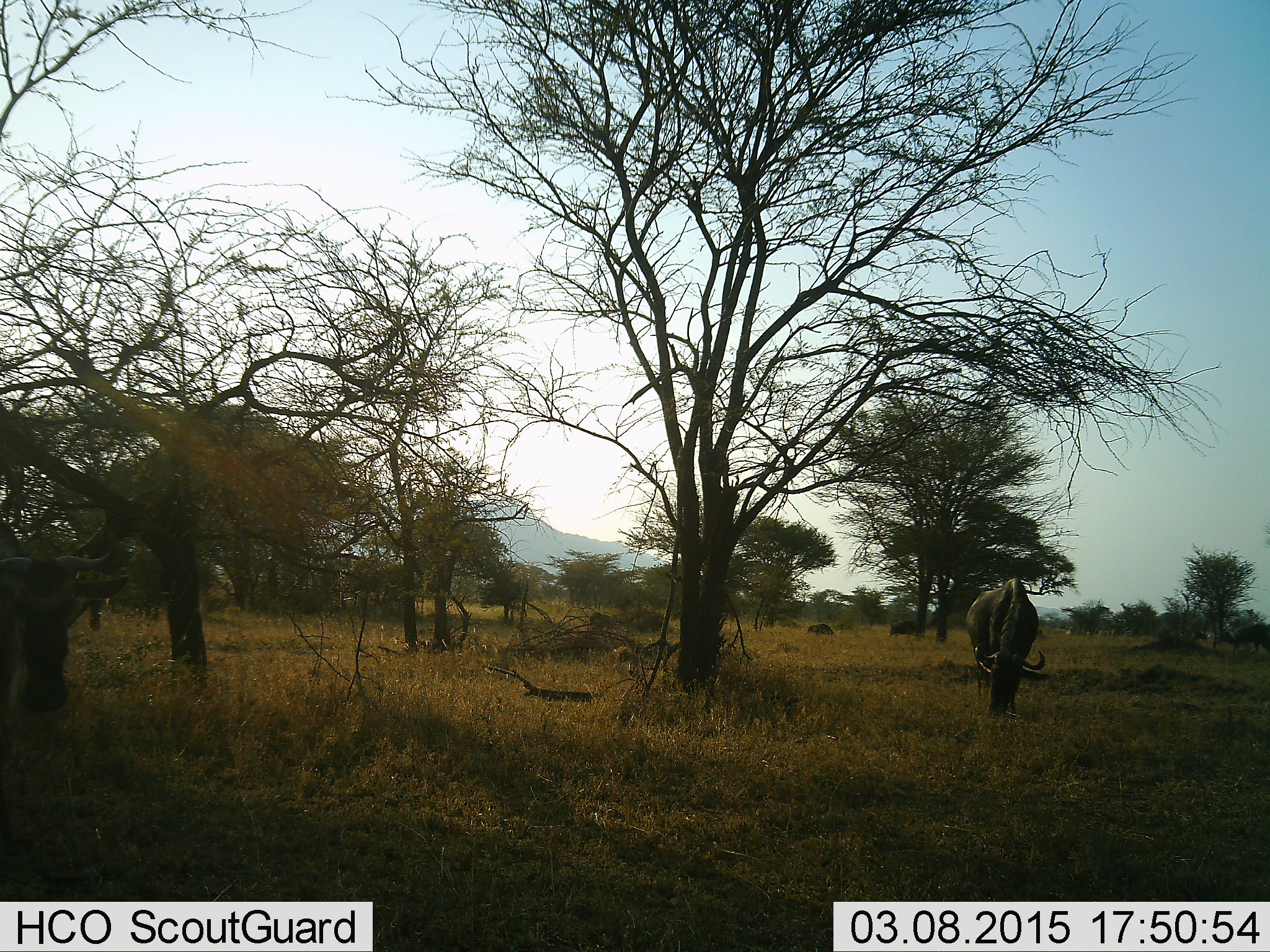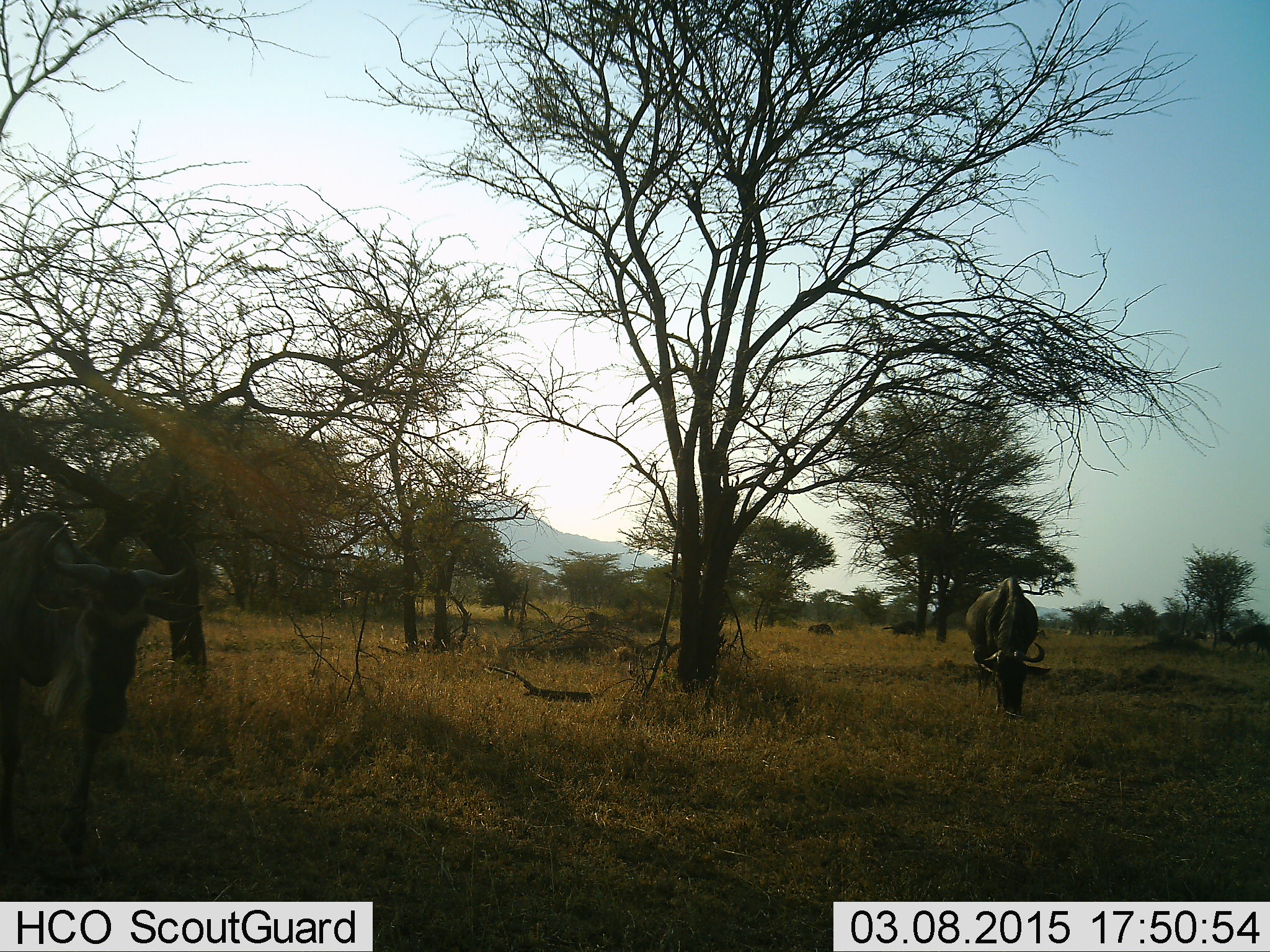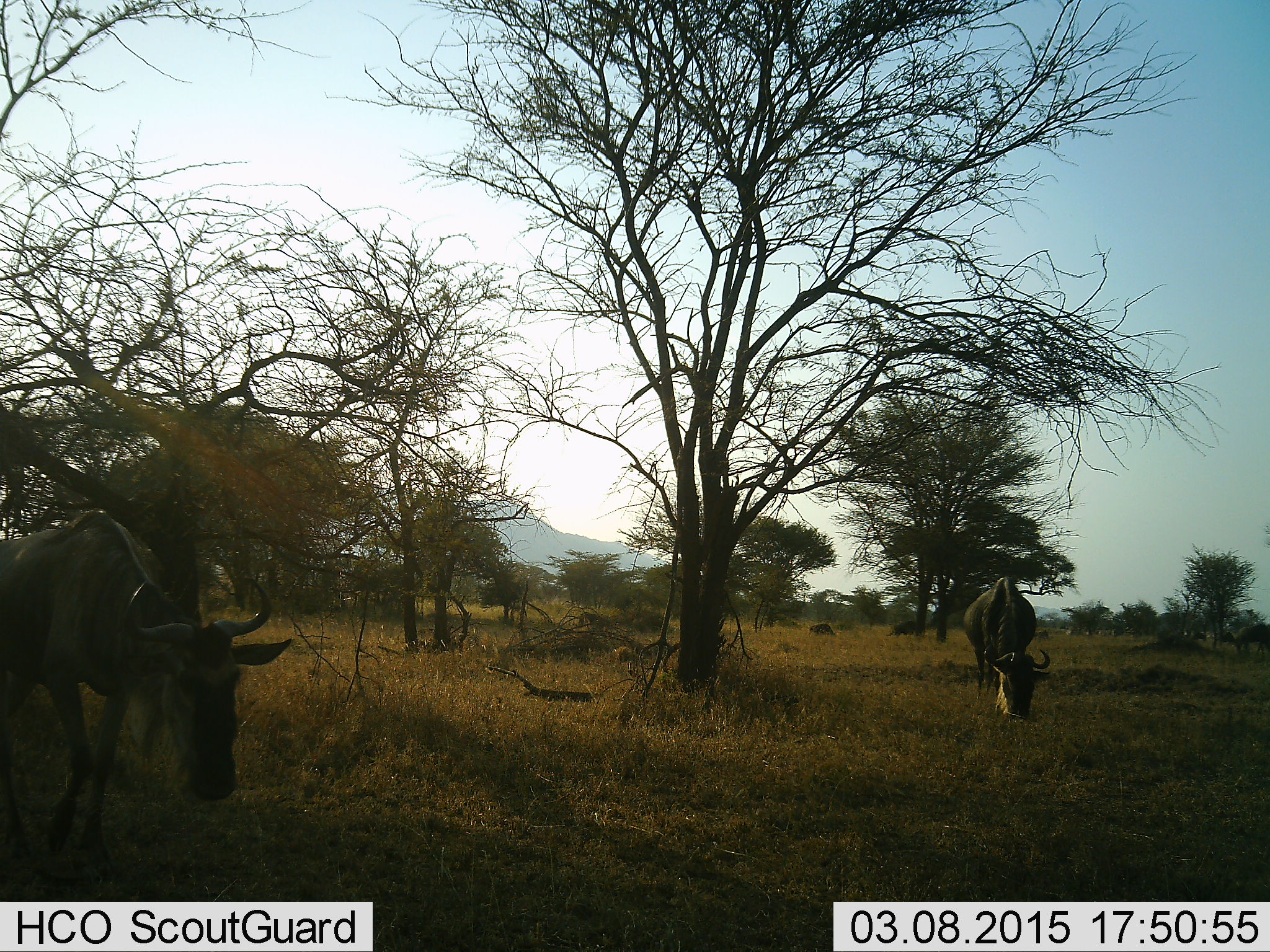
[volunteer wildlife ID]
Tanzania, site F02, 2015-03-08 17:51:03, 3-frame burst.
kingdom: Animalia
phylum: Chordata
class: Mammalia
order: Artiodactyla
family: Bovidae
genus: Connochaetes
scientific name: Connochaetes taurinus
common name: blue wildebeest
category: wildebeest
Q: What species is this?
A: Wildebeest (blue wildebeest) (Connochaetes taurinus).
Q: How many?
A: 3.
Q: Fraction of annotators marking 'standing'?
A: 50%.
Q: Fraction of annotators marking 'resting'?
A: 0%.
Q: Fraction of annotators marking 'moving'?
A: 60%.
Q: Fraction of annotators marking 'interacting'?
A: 0%.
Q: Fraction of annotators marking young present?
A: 0%.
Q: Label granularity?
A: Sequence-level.